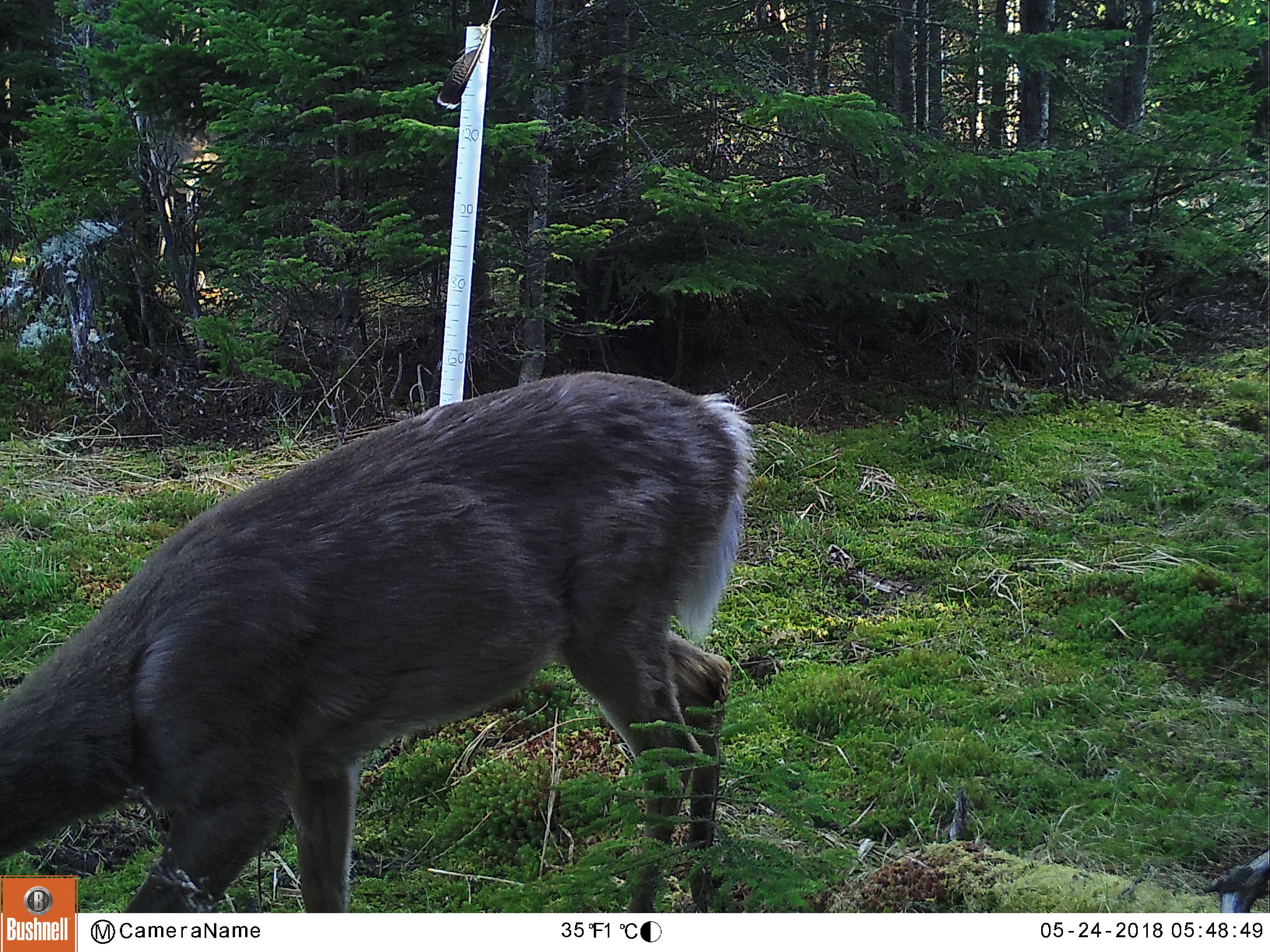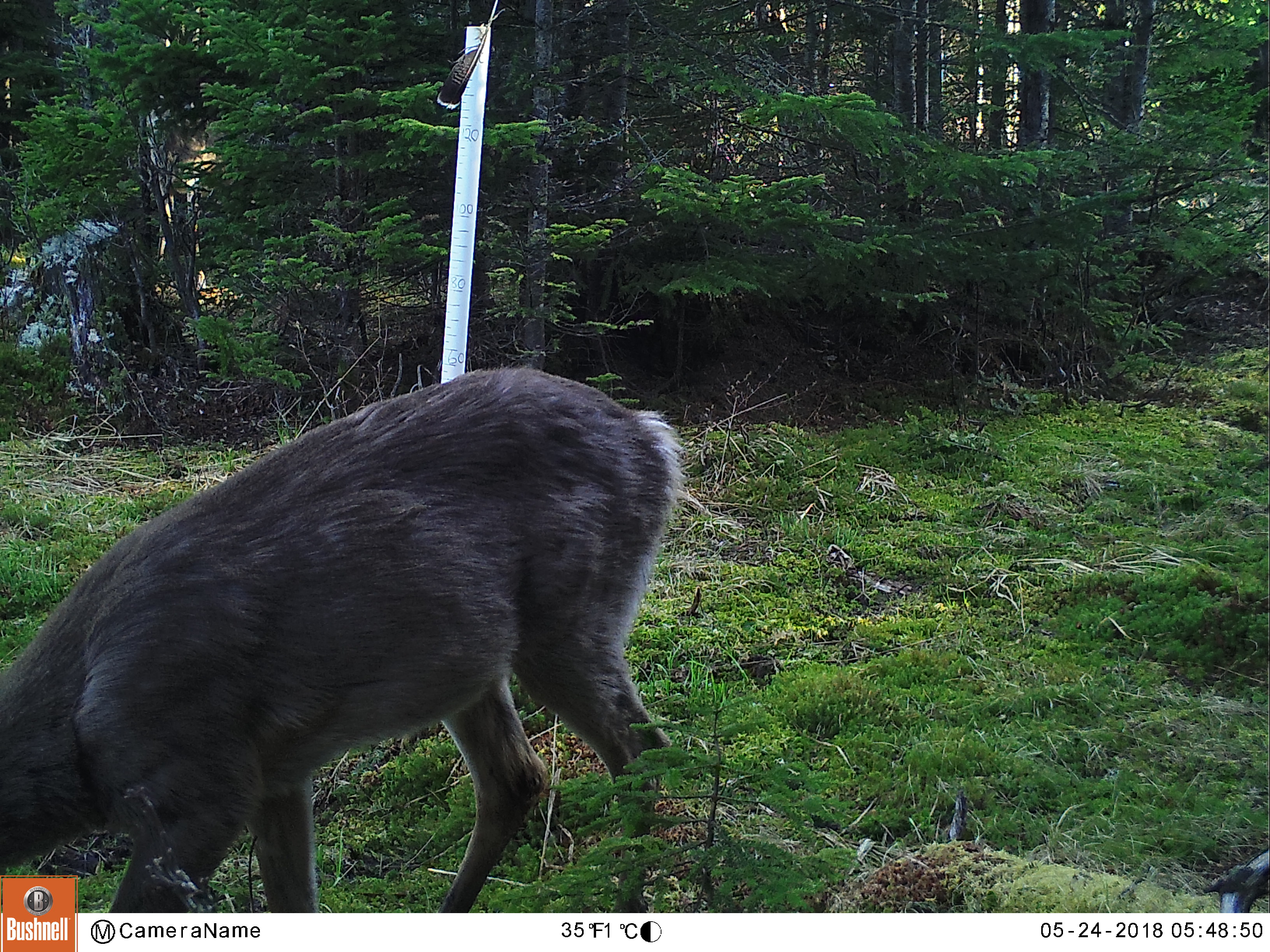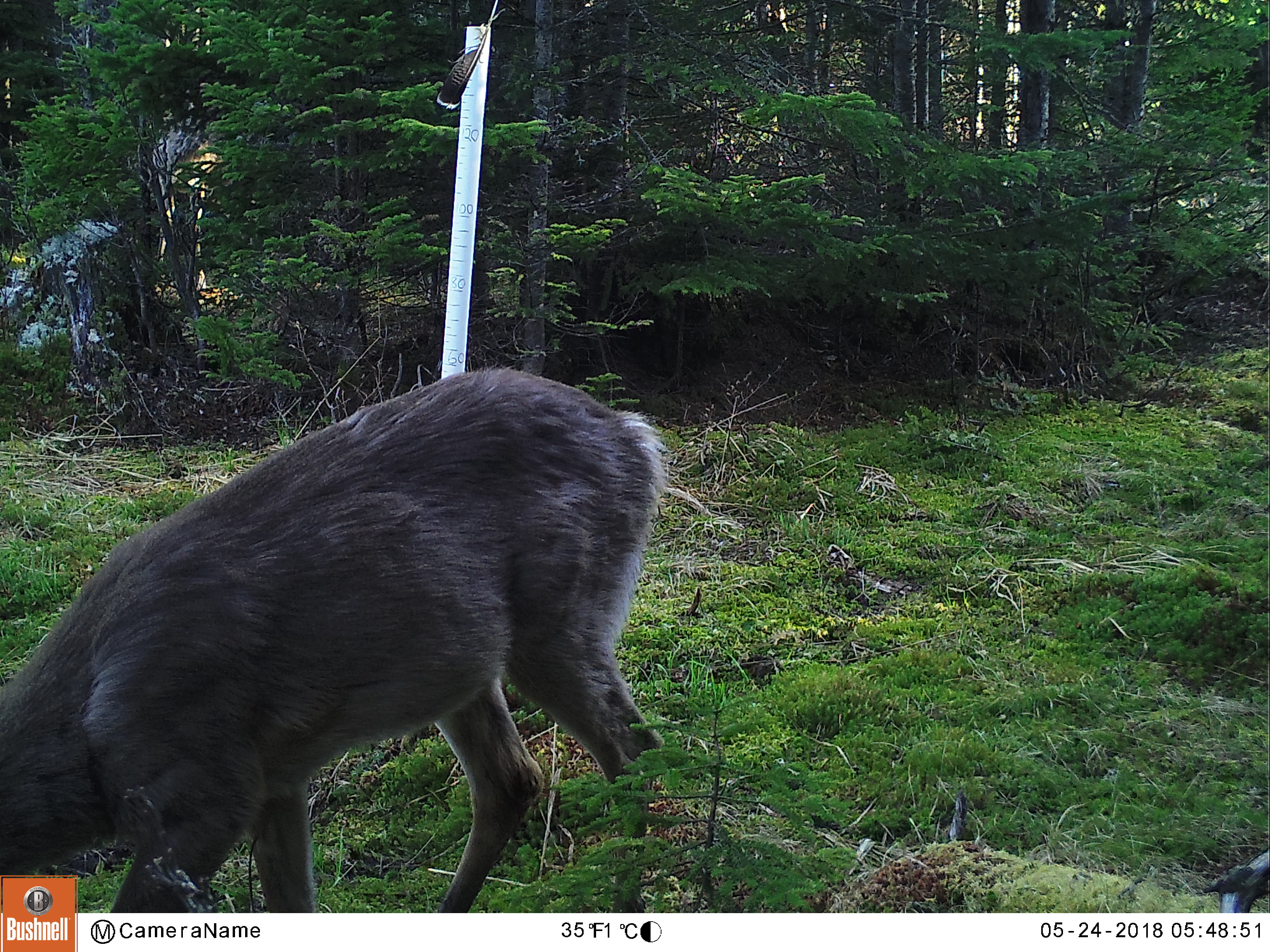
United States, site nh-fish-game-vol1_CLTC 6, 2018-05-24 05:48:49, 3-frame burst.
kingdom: Animalia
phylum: Chordata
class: Mammalia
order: Artiodactyla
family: Cervidae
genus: Odocoileus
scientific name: Odocoileus virginianus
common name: white-tailed deer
White-tailed deer (Odocoileus virginianus).